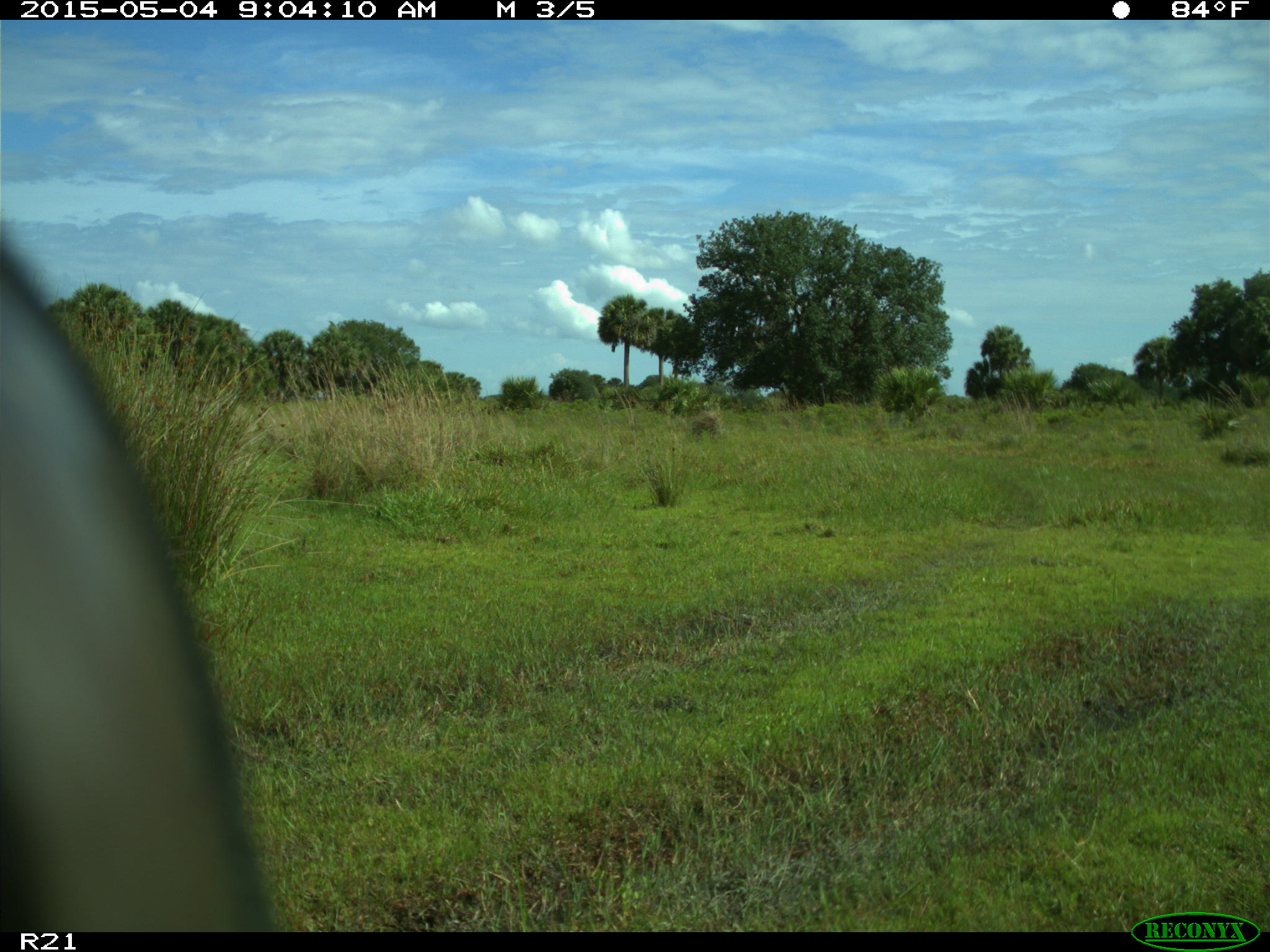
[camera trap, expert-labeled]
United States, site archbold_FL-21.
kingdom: Animalia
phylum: Chordata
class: Mammalia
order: Artiodactyla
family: Bovidae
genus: Bos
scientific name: Bos taurus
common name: domestic cow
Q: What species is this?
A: Bos taurus (domestic cow).